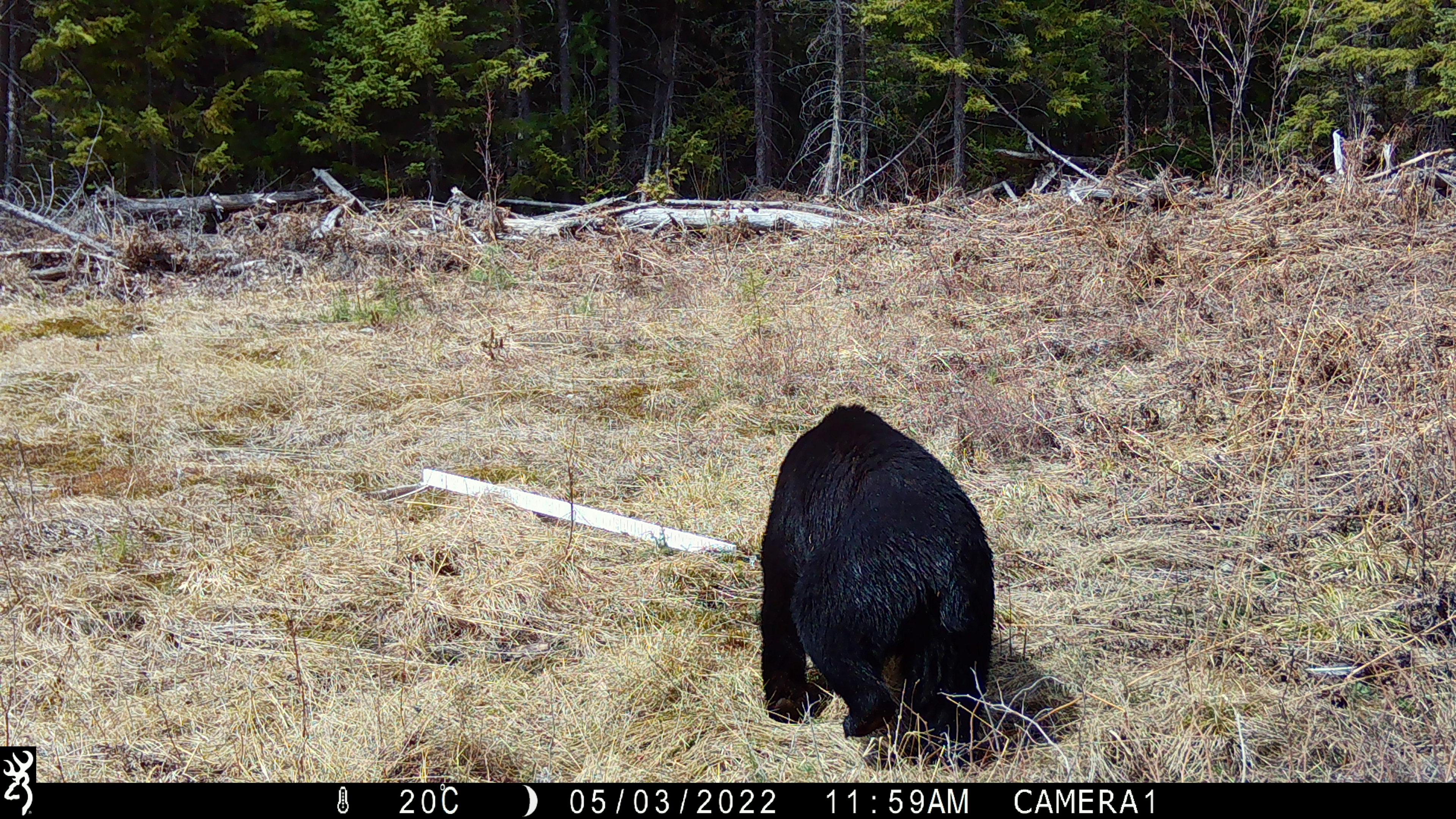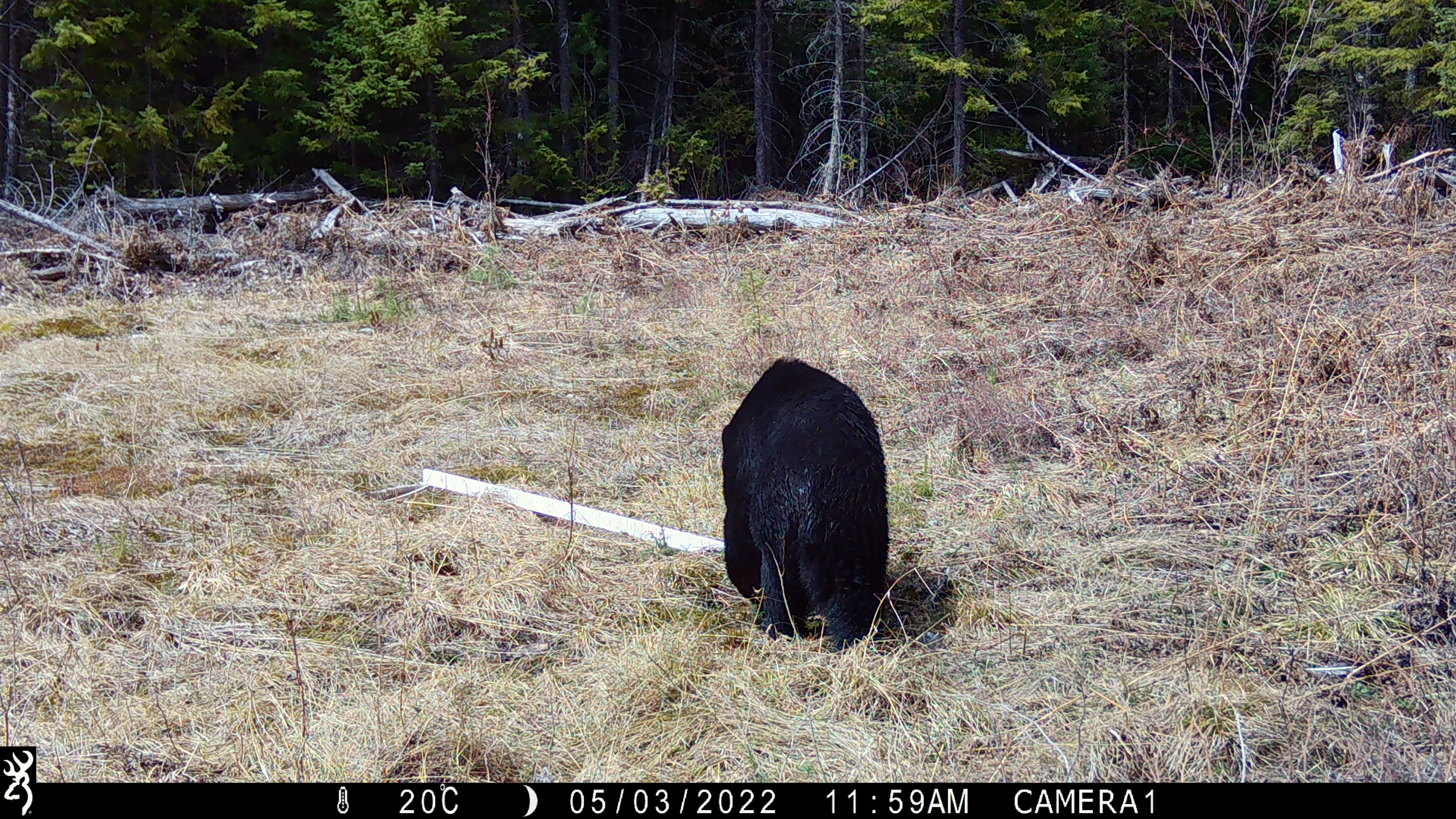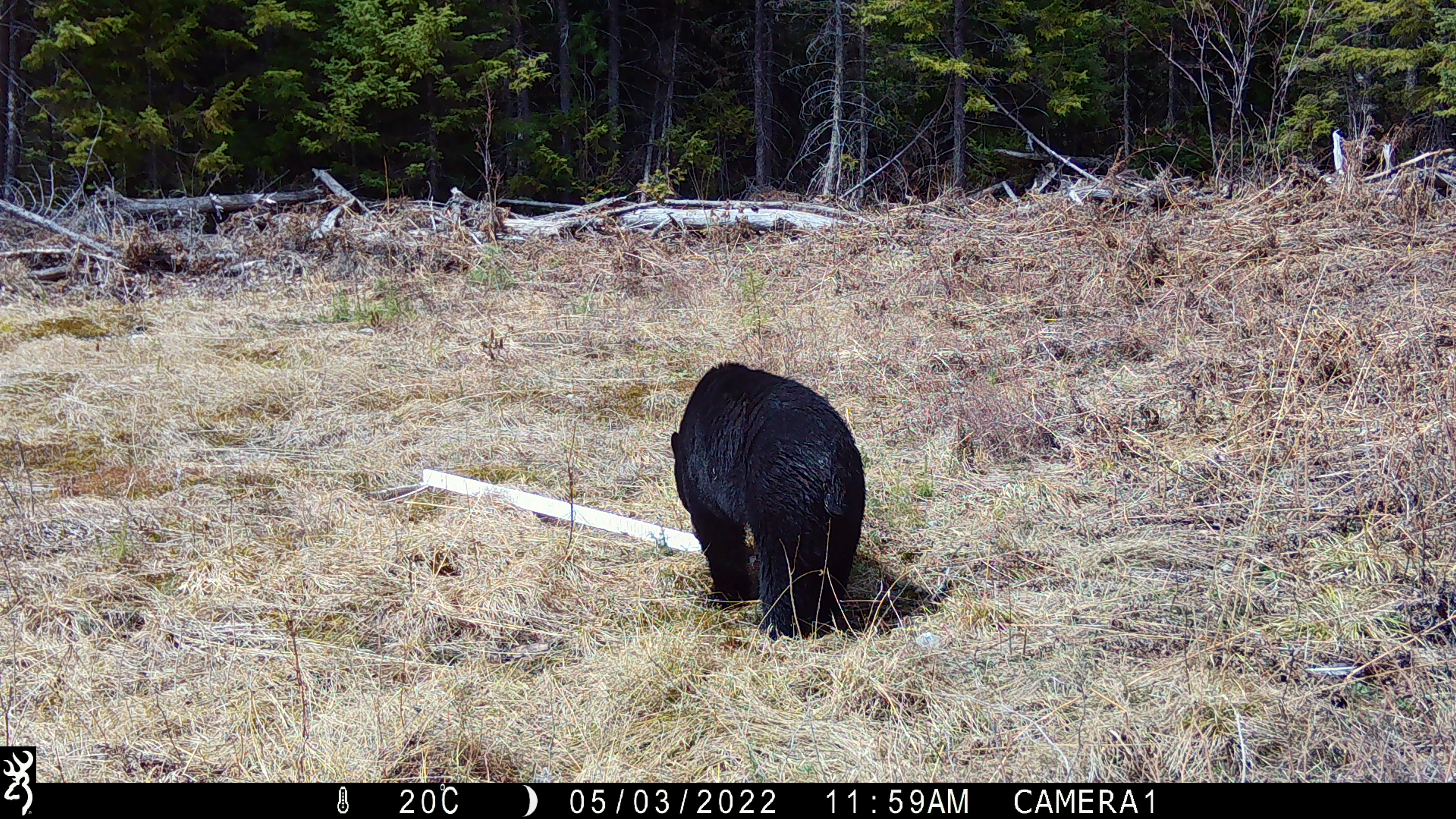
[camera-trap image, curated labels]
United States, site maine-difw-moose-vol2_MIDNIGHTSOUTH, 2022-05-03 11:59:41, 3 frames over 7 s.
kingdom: Animalia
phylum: Chordata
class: Mammalia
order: Carnivora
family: Ursidae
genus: Ursus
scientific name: Ursus americanus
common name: black bear